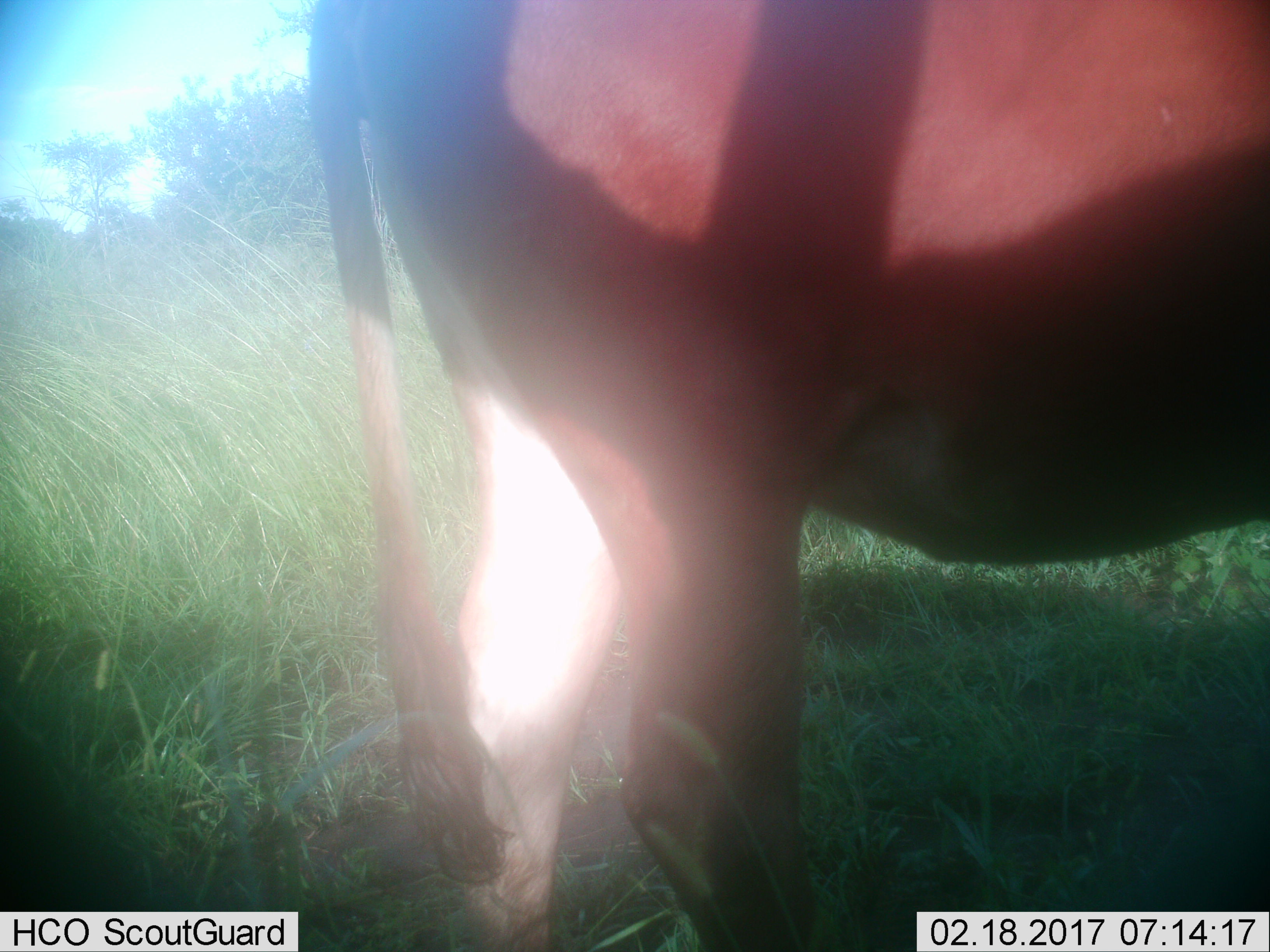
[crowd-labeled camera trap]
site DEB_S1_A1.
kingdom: Animalia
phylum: Chordata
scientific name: Vertebrata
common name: domestic animal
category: domesticanimal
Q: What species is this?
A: Domesticanimal (domestic animal) (Vertebrata).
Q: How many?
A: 1.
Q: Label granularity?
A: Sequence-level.